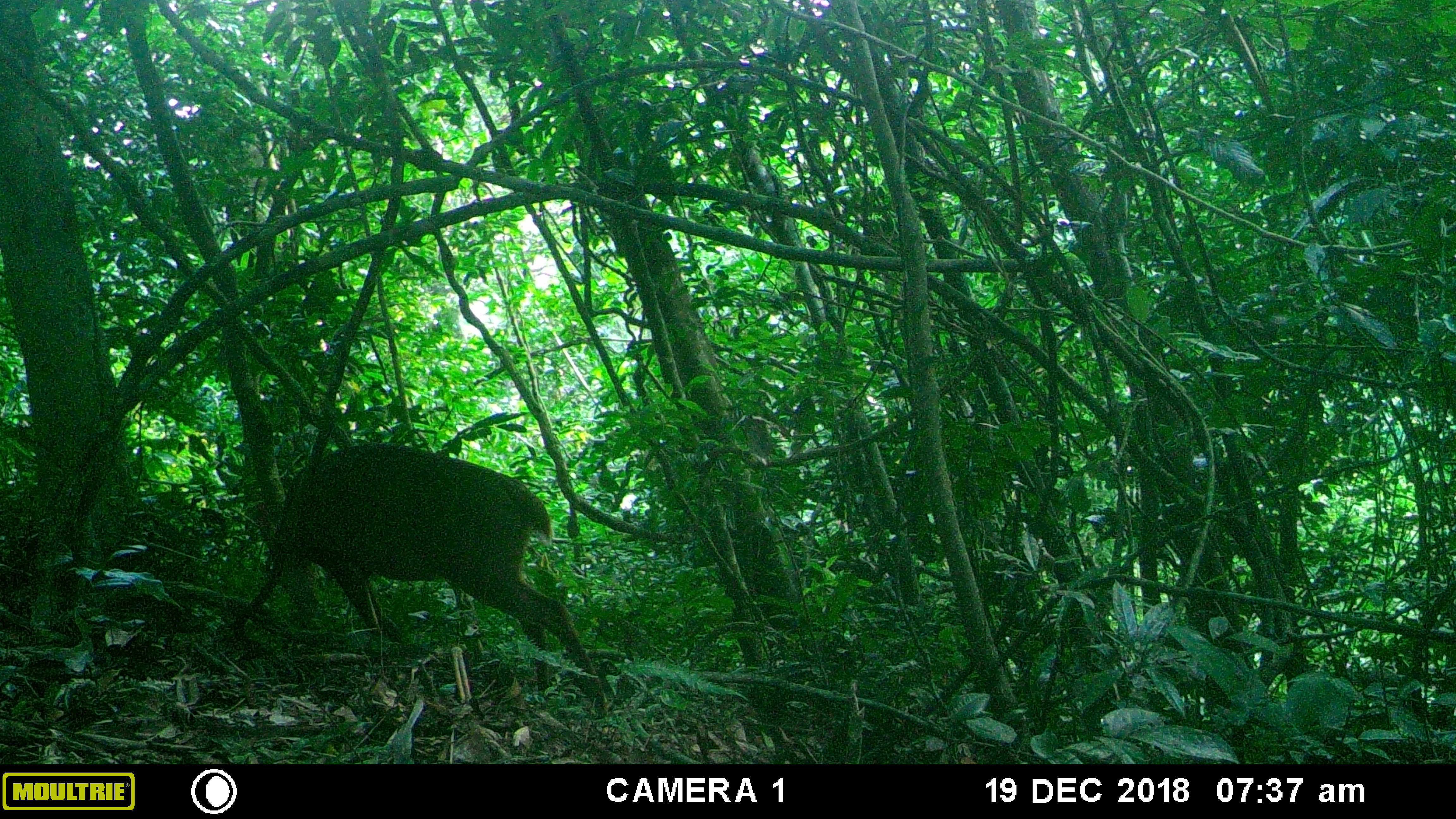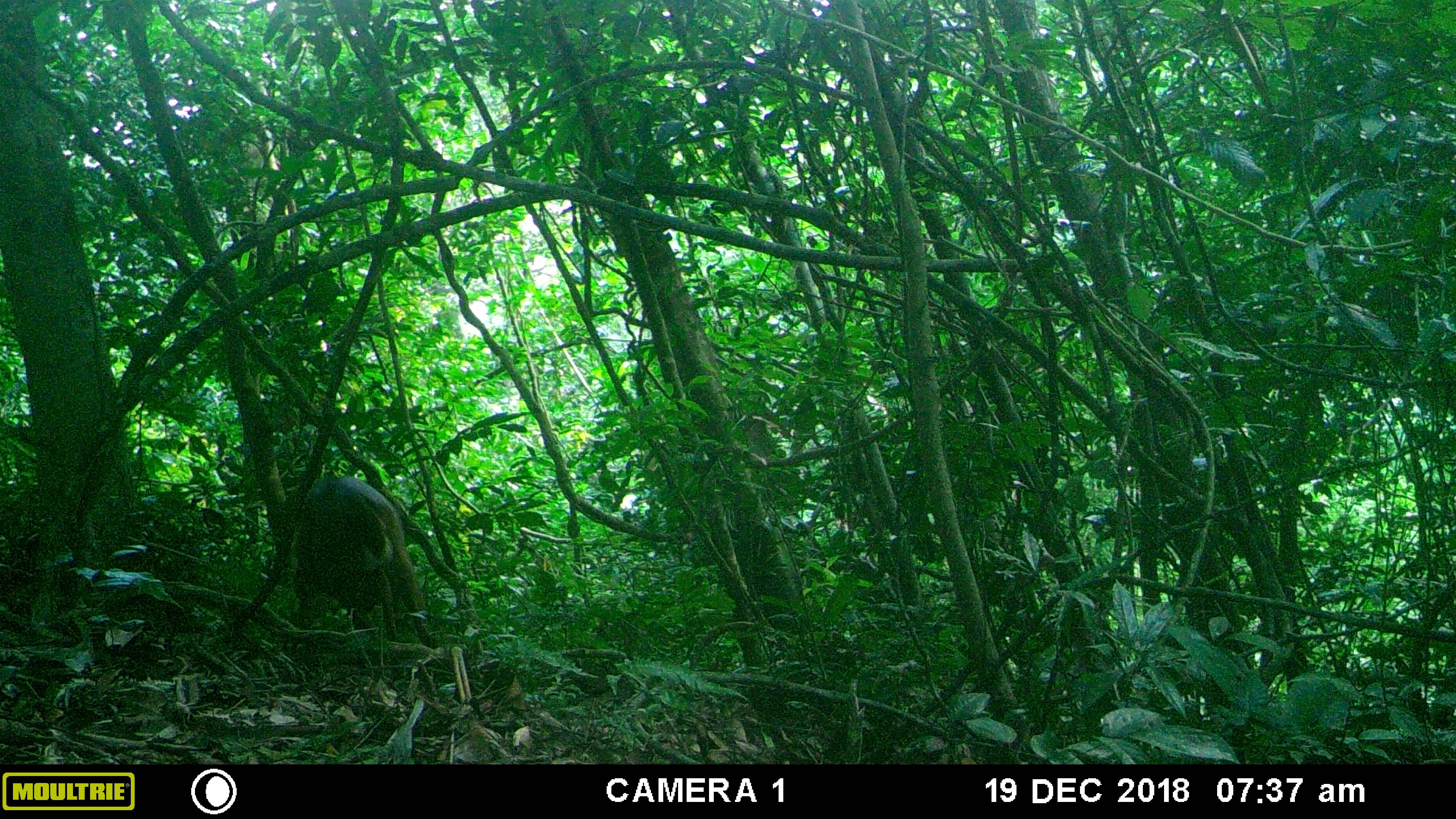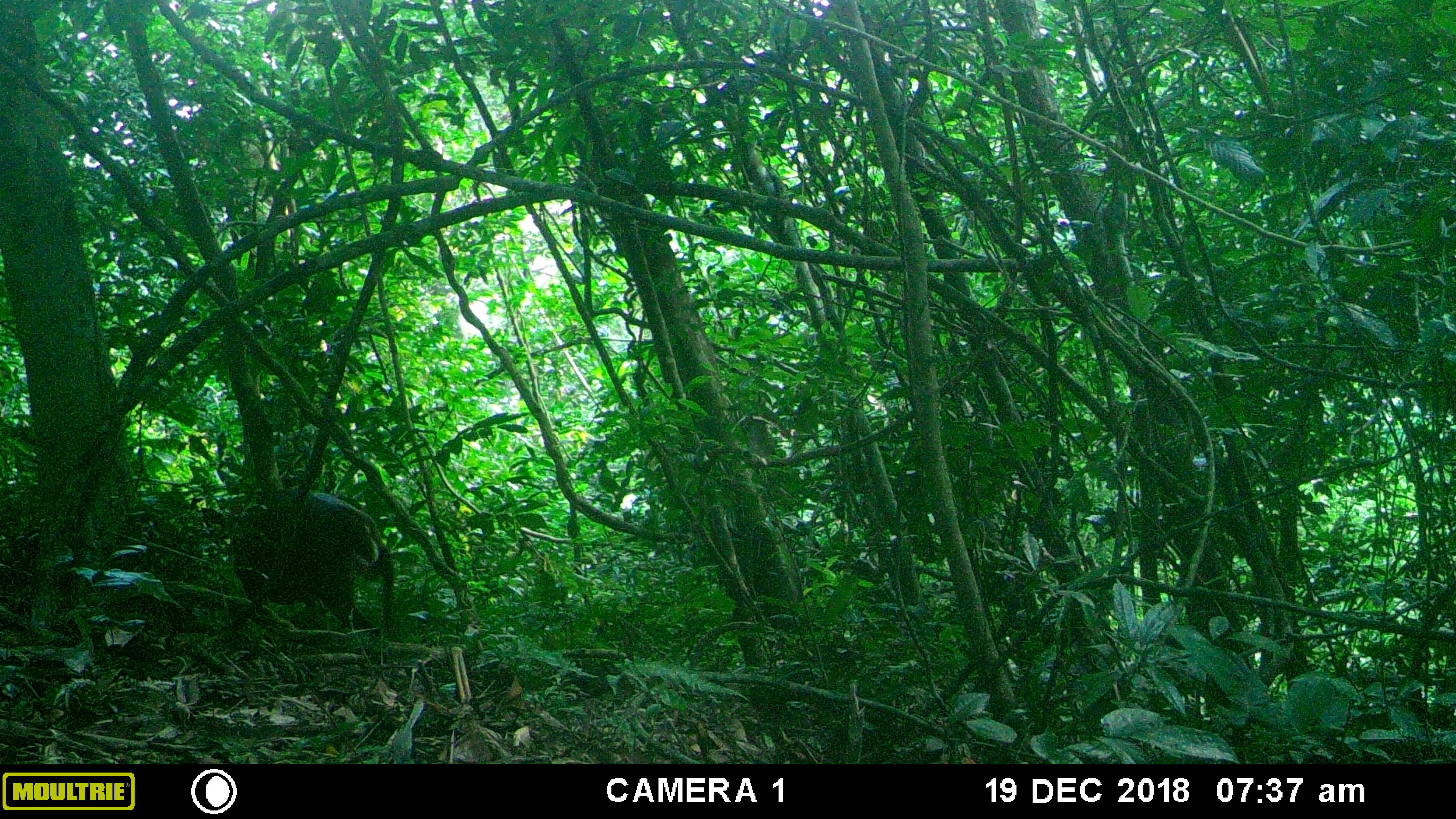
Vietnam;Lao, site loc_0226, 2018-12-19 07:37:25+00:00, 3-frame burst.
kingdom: Animalia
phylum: Chordata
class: Mammalia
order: Artiodactyla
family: Cervidae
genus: Muntiacus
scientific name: Muntiacus vuquangensis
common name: large-antlered muntjac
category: large antlered muntjac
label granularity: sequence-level